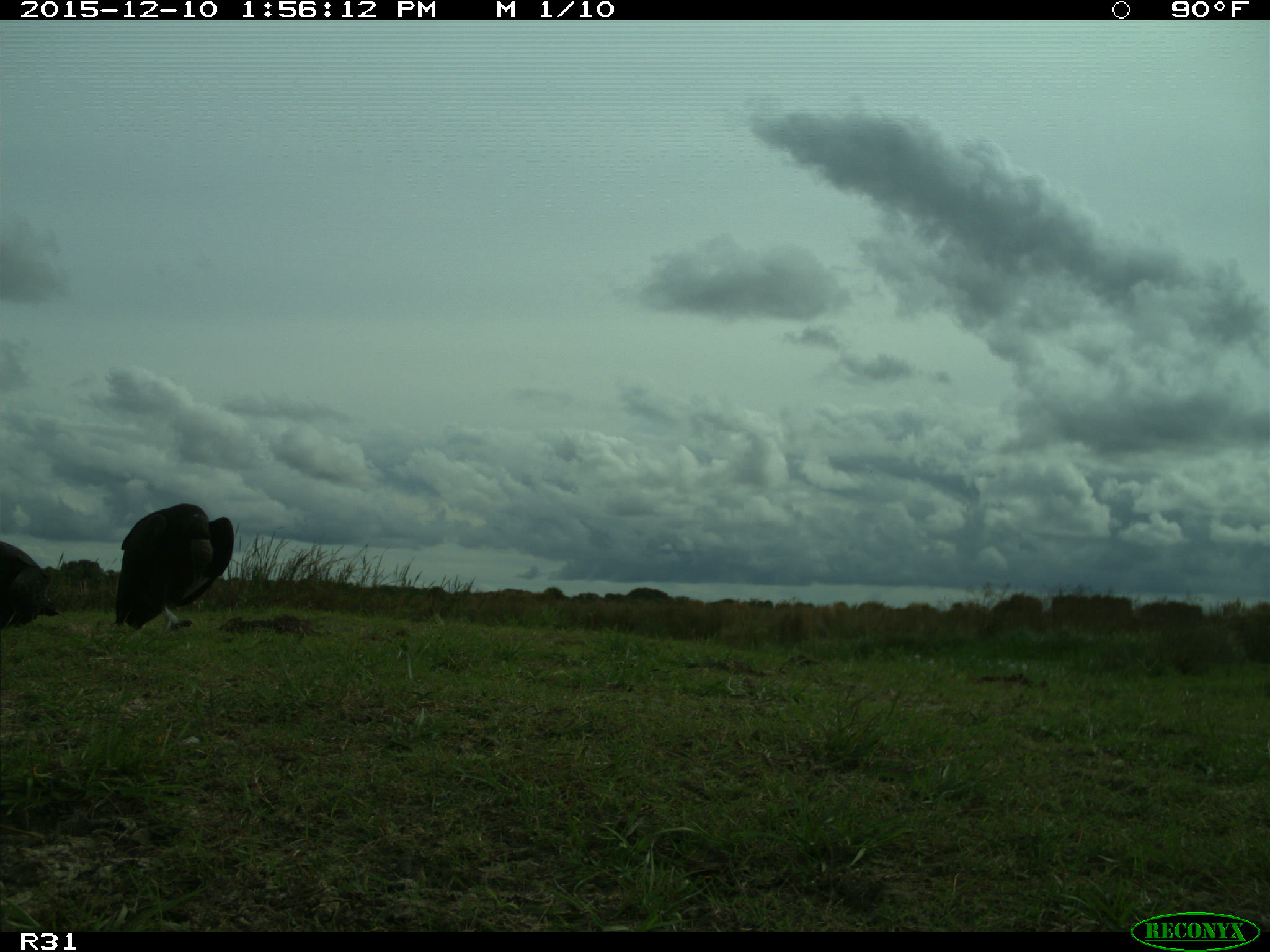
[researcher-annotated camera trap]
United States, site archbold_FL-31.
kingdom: Animalia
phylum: Chordata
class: Aves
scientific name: Aves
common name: birds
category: unidentified bird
Unidentified bird (birds) (Aves).